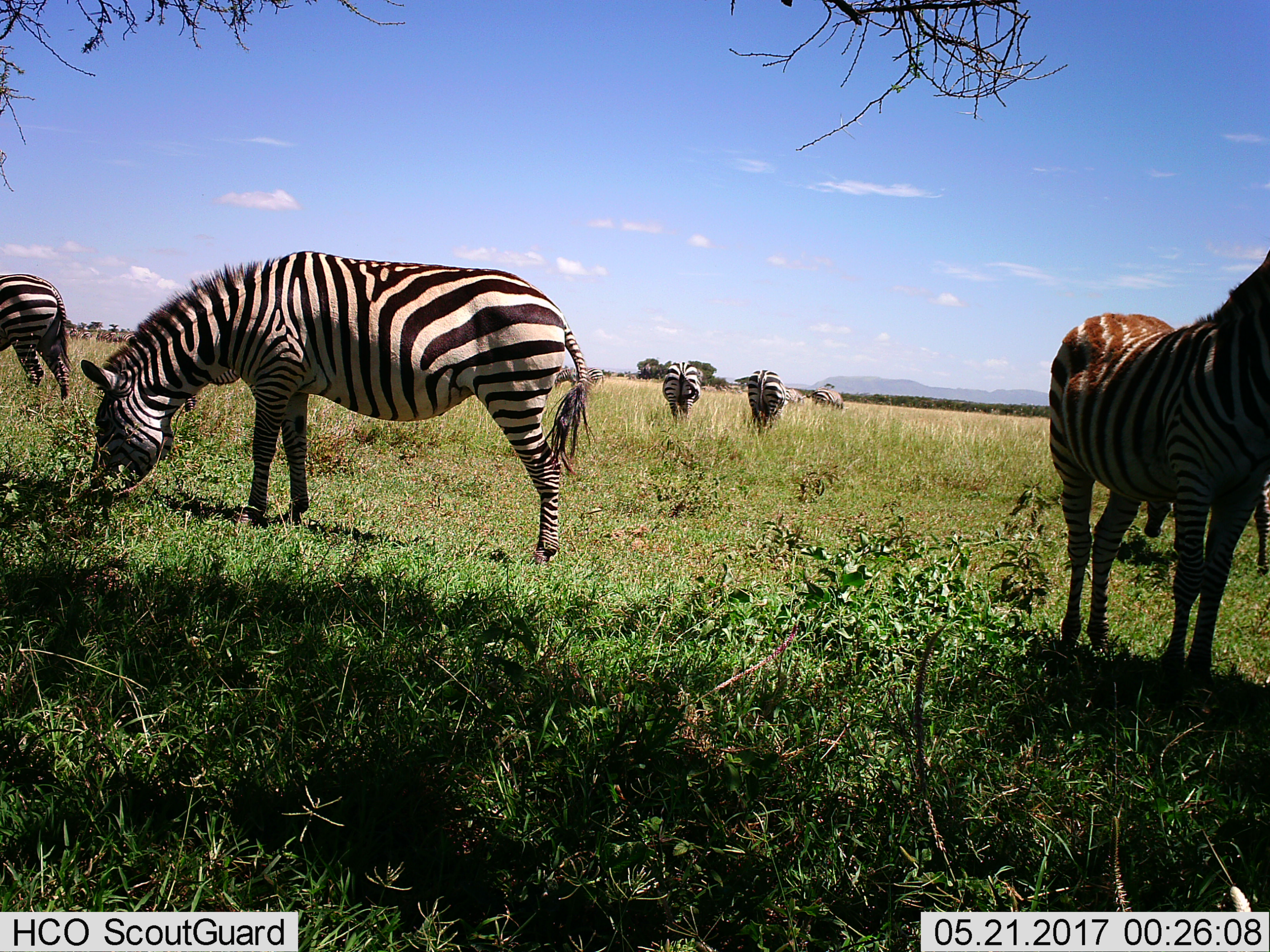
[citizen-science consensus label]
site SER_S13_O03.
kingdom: Animalia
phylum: Chordata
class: Mammalia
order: Perissodactyla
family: Equidae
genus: Equus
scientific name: Equus quagga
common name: plains zebra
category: zebraplains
Zebraplains (plains zebra) (Equus quagga), count 5. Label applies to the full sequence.